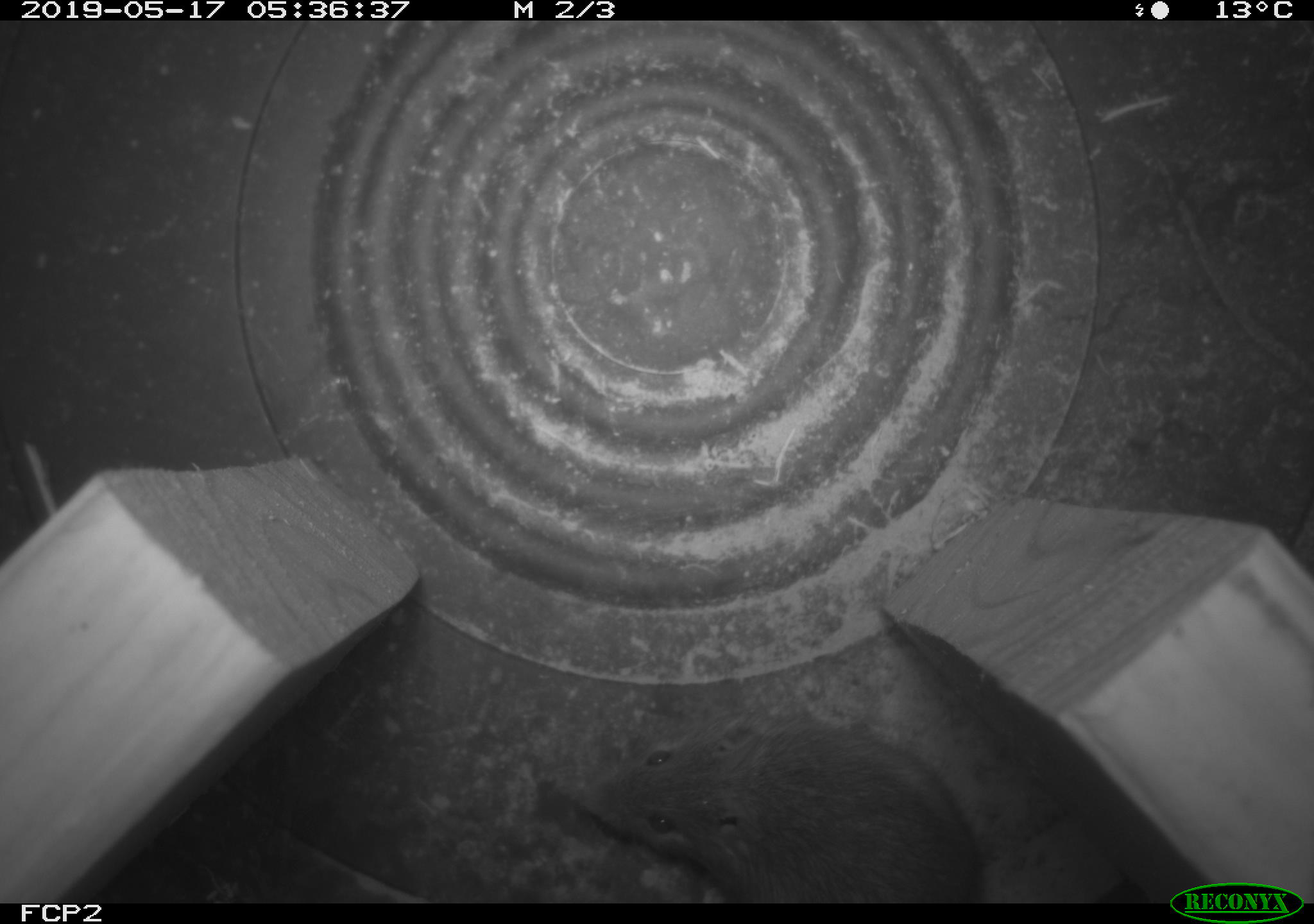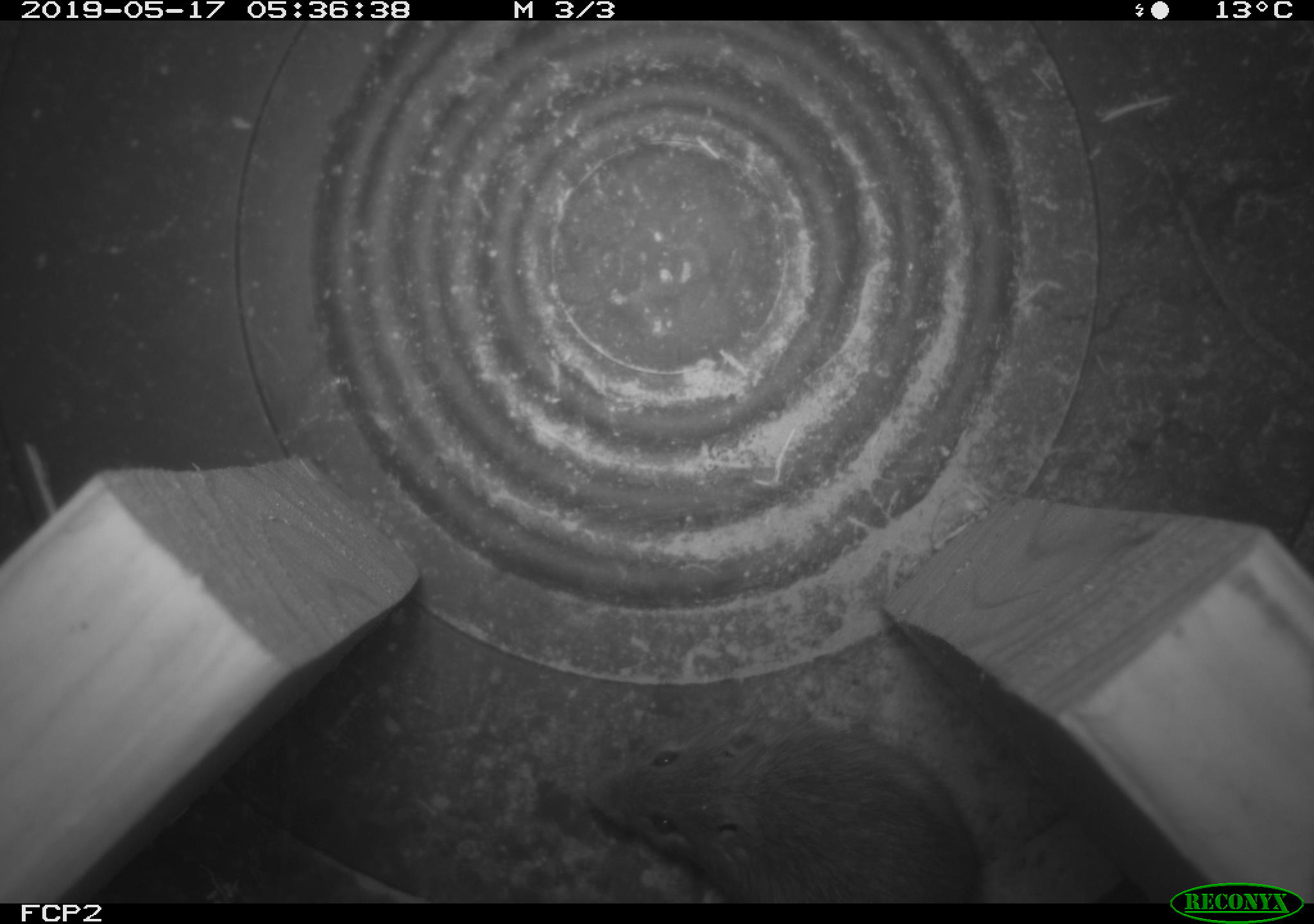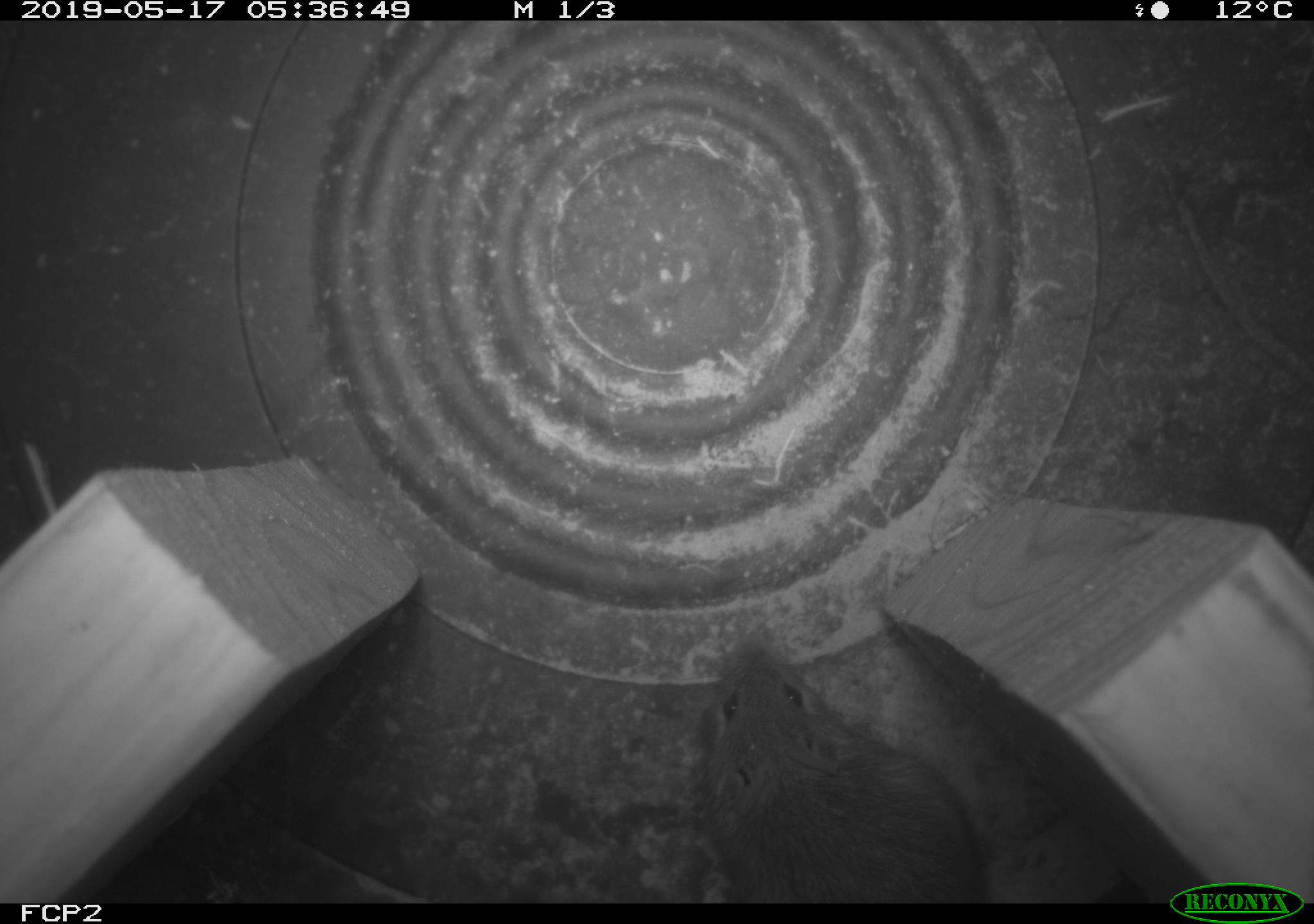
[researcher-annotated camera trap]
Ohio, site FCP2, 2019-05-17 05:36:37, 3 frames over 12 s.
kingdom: Animalia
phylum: Chordata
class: Mammalia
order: Rodentia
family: Zapodidae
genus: Napaeozapus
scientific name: Napaeozapus insignis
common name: woodland jumping mouse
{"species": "woodland jumping mouse (Napaeozapus insignis)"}